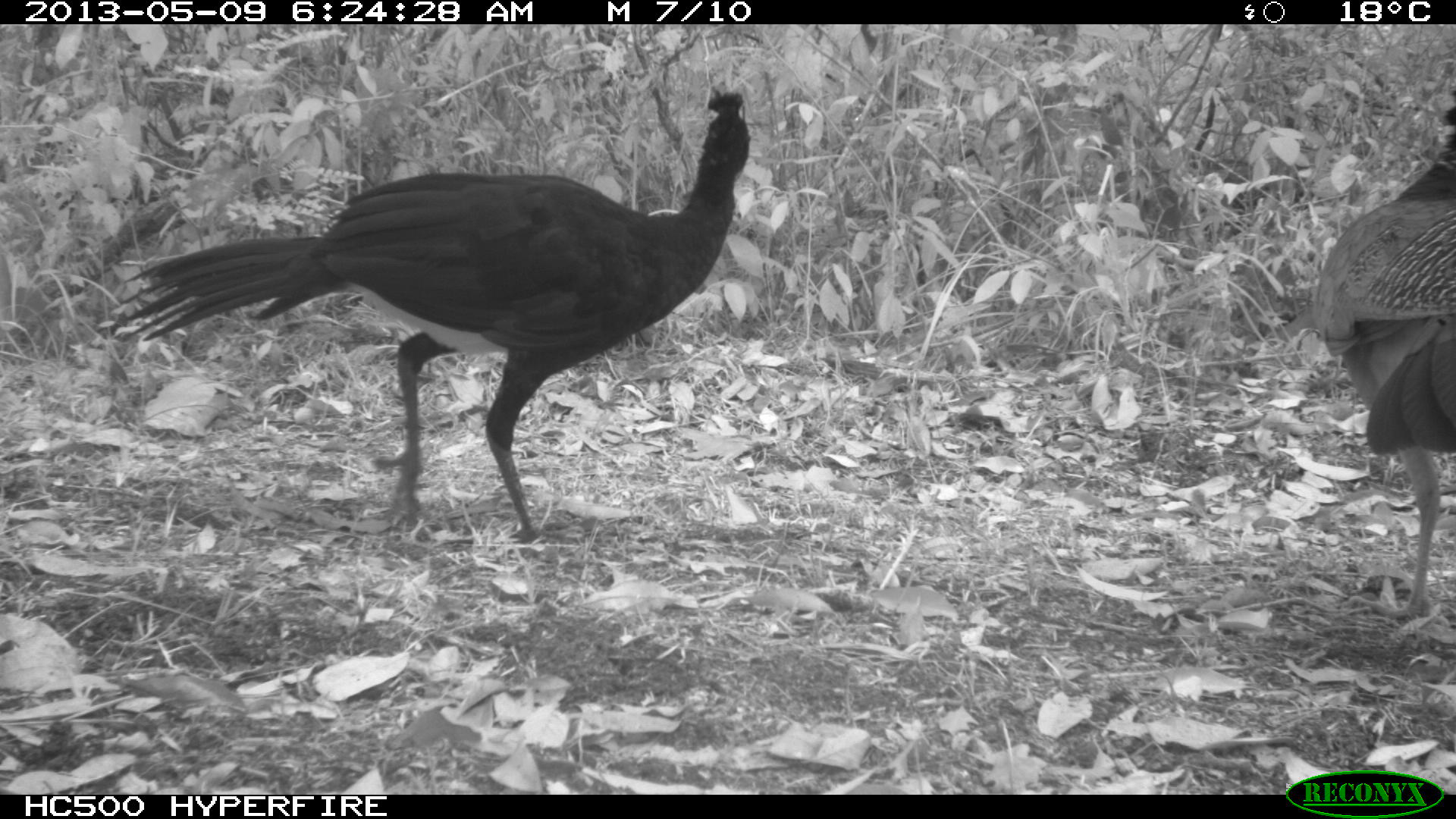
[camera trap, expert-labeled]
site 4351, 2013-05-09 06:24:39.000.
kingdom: Animalia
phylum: Chordata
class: Aves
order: Galliformes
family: Cracidae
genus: Crax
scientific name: Crax rubra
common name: great curassow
Crax rubra (great curassow), count 2.